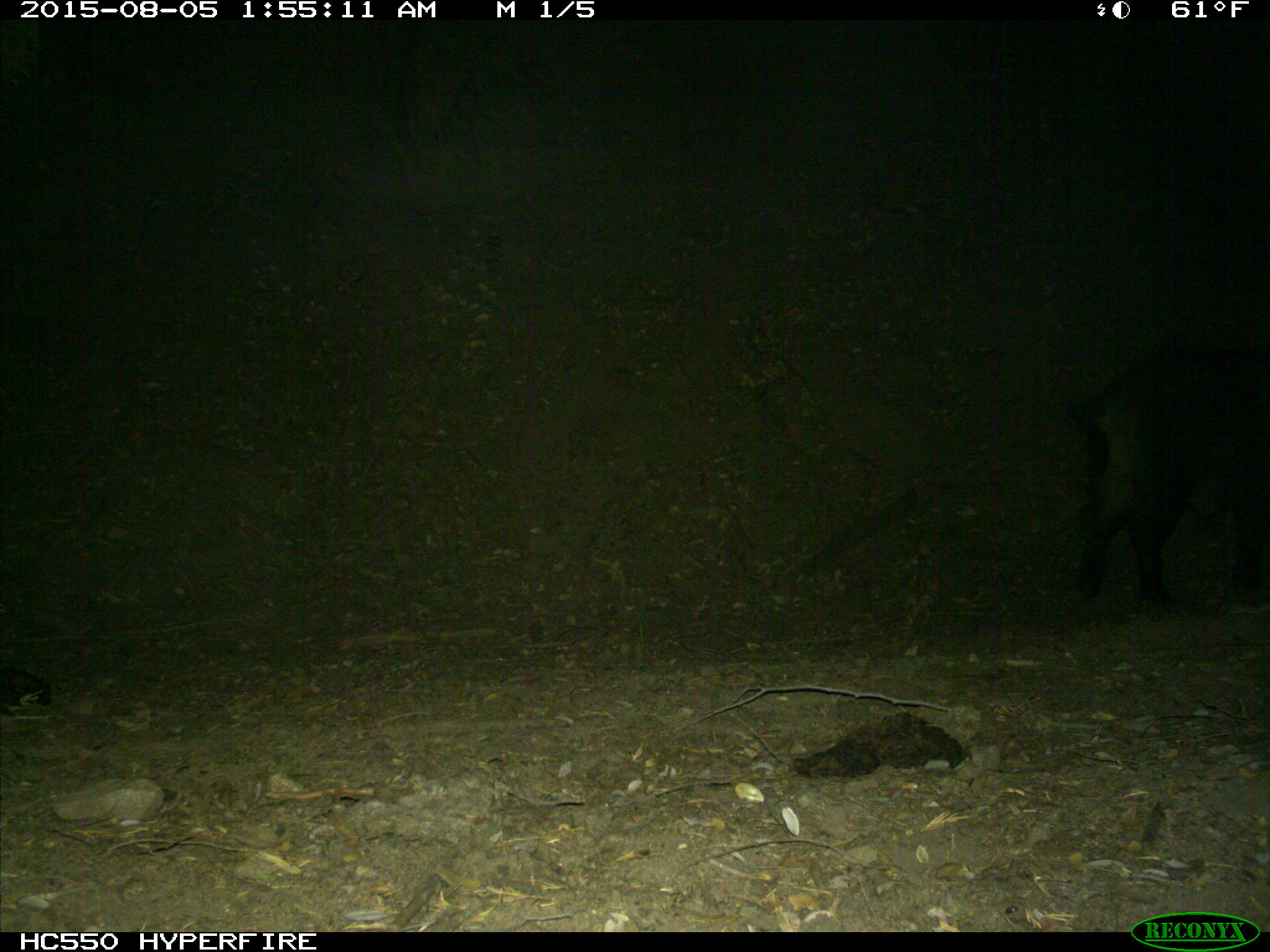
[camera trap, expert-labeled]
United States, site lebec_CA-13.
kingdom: Animalia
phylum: Chordata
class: Mammalia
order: Artiodactyla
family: Suidae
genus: Sus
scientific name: Sus scrofa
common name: wild boar